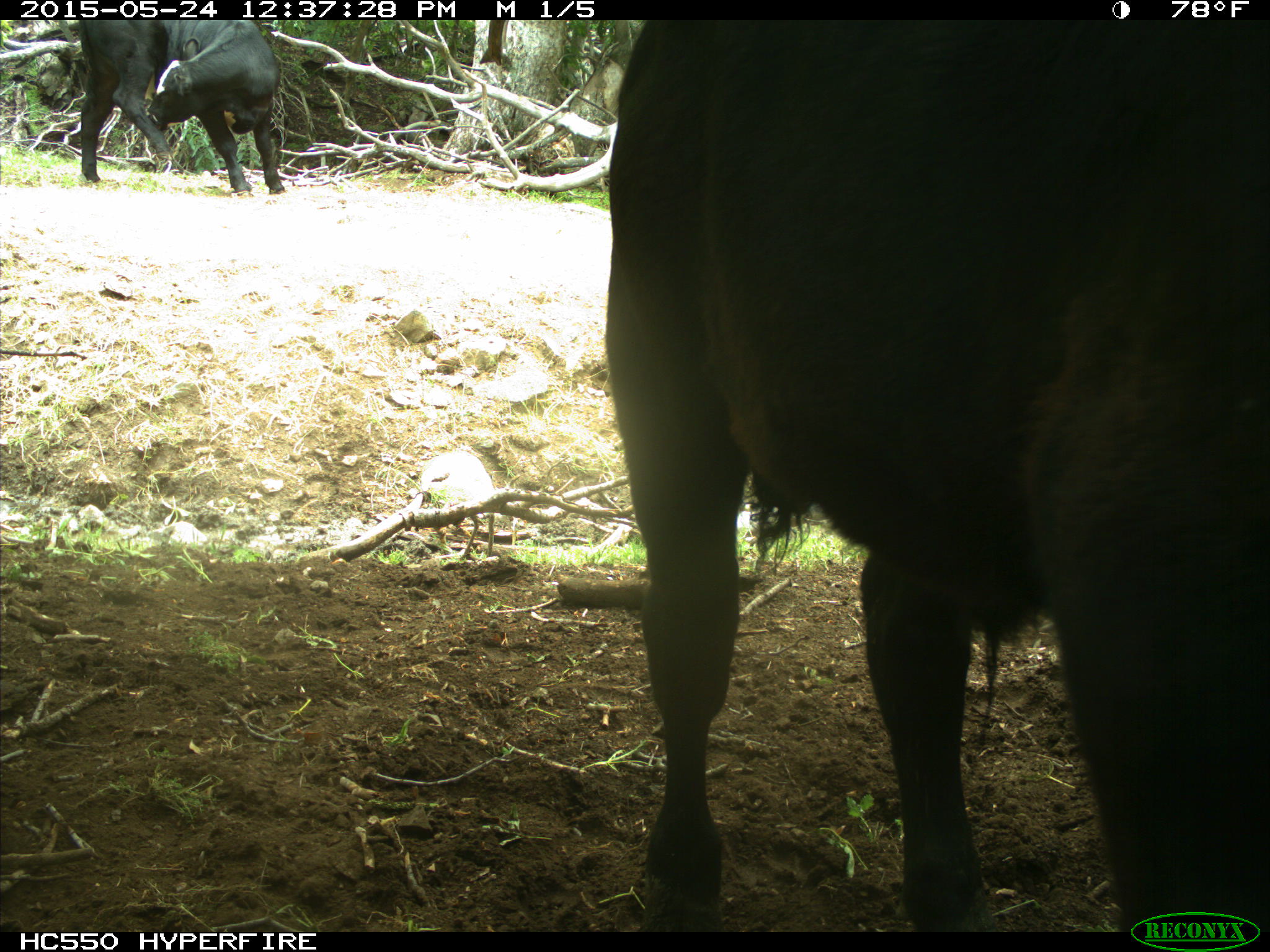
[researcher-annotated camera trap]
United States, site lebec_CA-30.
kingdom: Animalia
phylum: Chordata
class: Mammalia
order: Artiodactyla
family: Bovidae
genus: Bos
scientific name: Bos taurus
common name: domestic cow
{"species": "Bos taurus (domestic cow)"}